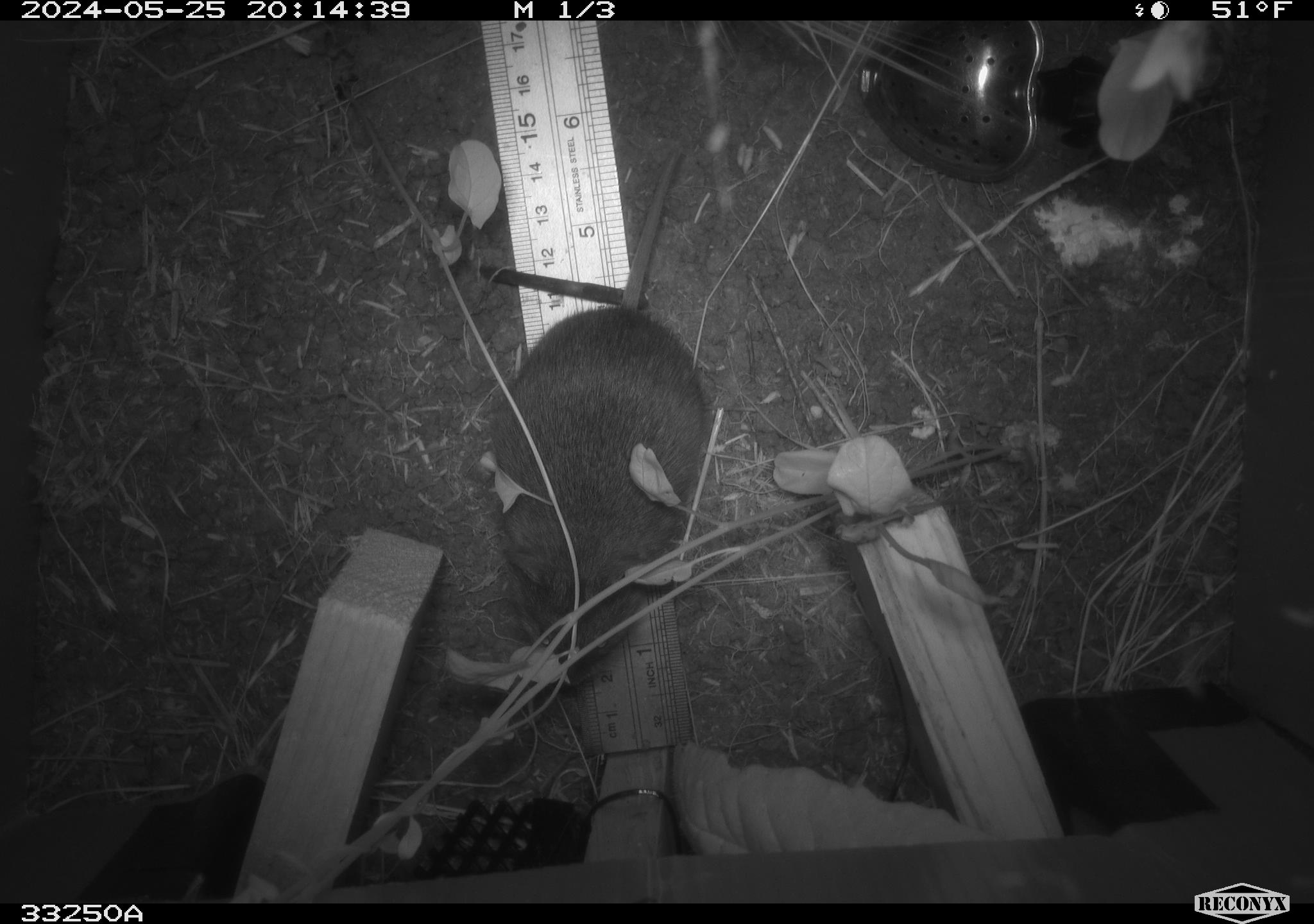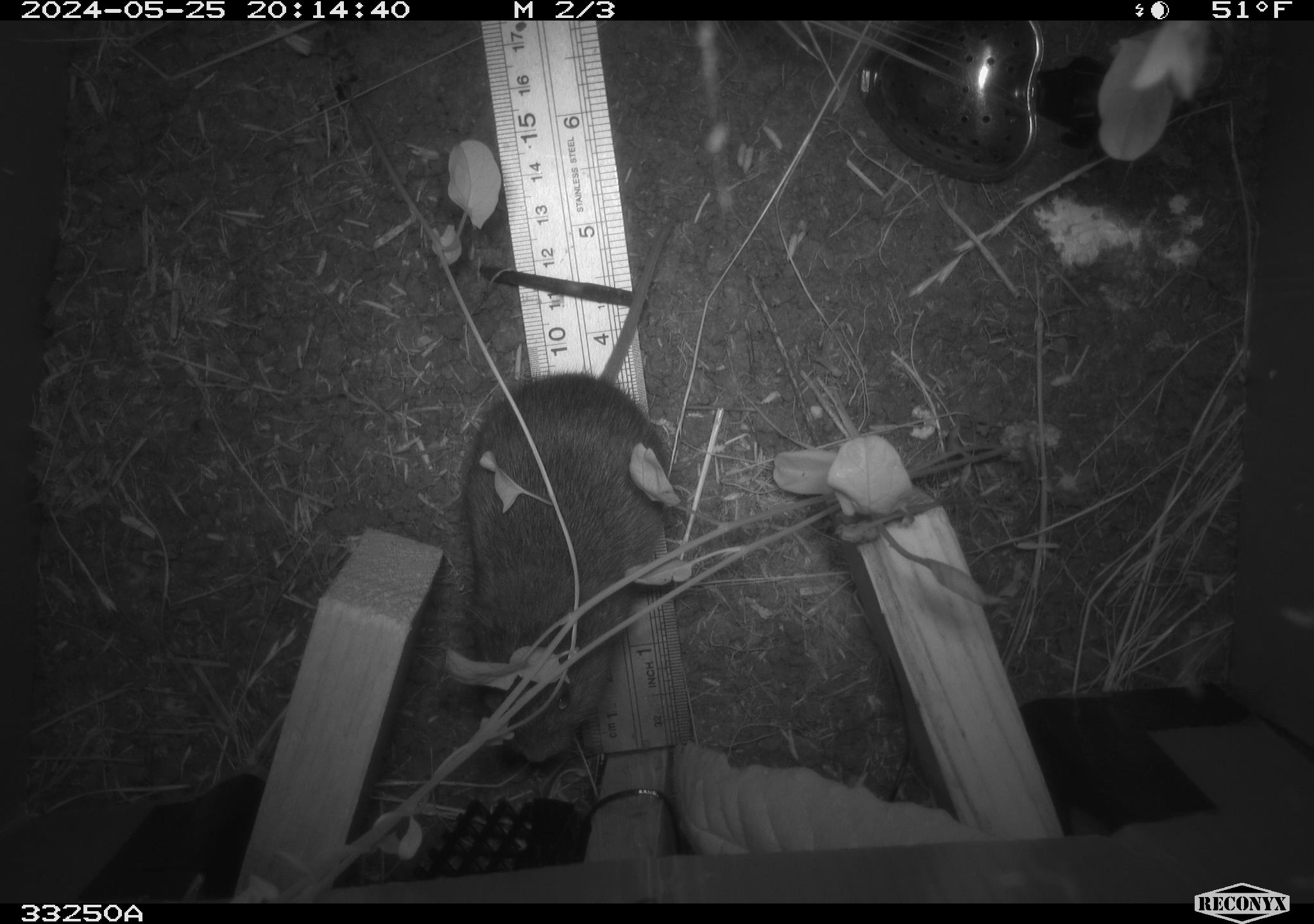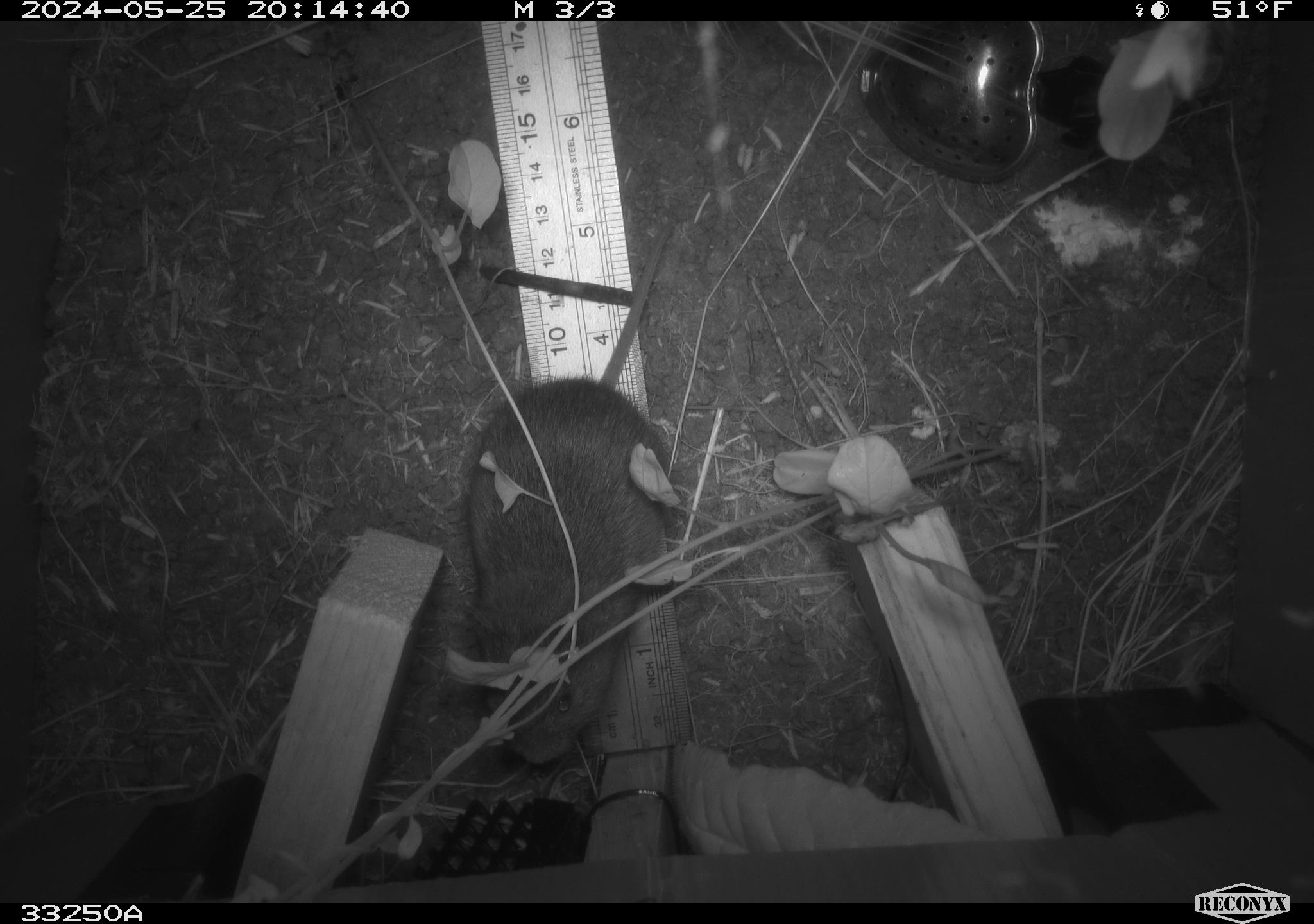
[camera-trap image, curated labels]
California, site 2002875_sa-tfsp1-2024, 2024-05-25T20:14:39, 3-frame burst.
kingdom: Animalia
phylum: Chordata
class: Mammalia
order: Rodentia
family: Cricetidae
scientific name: Arvicolinae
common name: voles, lemmings, and muskrats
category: arvicolinae subfamily